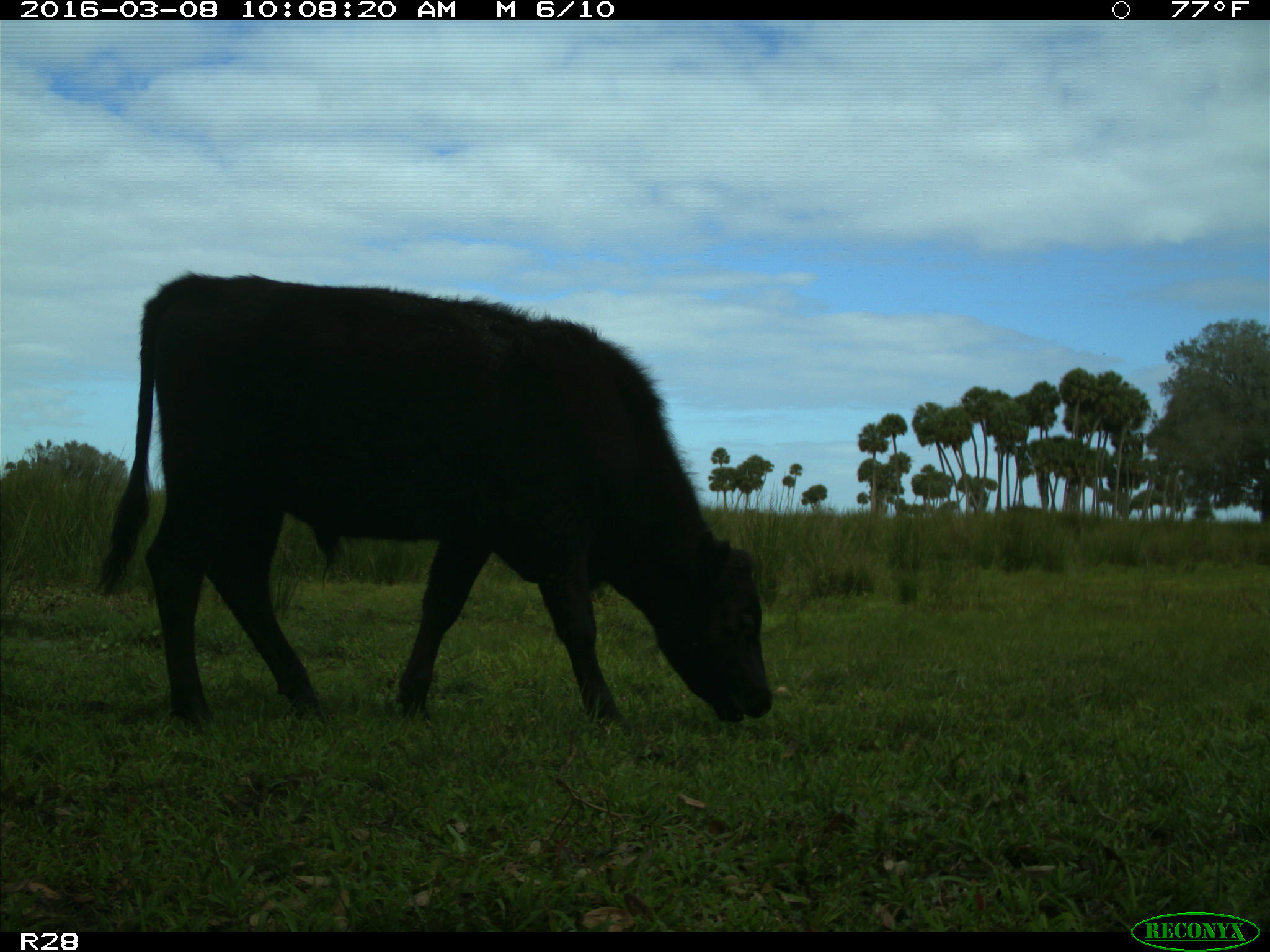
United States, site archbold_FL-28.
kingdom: Animalia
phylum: Chordata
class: Mammalia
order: Artiodactyla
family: Bovidae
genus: Bos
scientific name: Bos taurus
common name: domestic cow